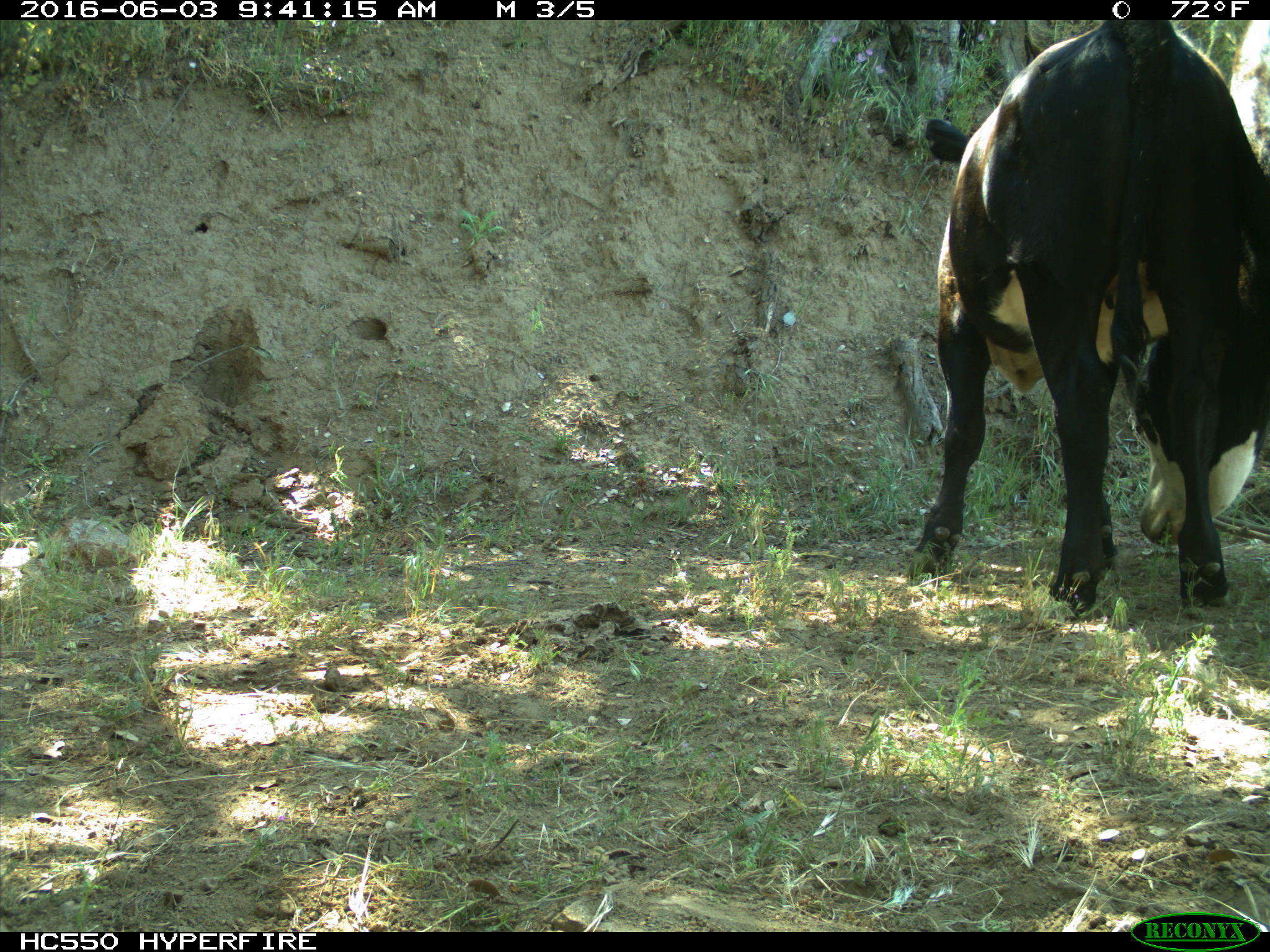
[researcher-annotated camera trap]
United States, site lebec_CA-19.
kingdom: Animalia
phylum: Chordata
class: Mammalia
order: Artiodactyla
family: Bovidae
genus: Bos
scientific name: Bos taurus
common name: domestic cow